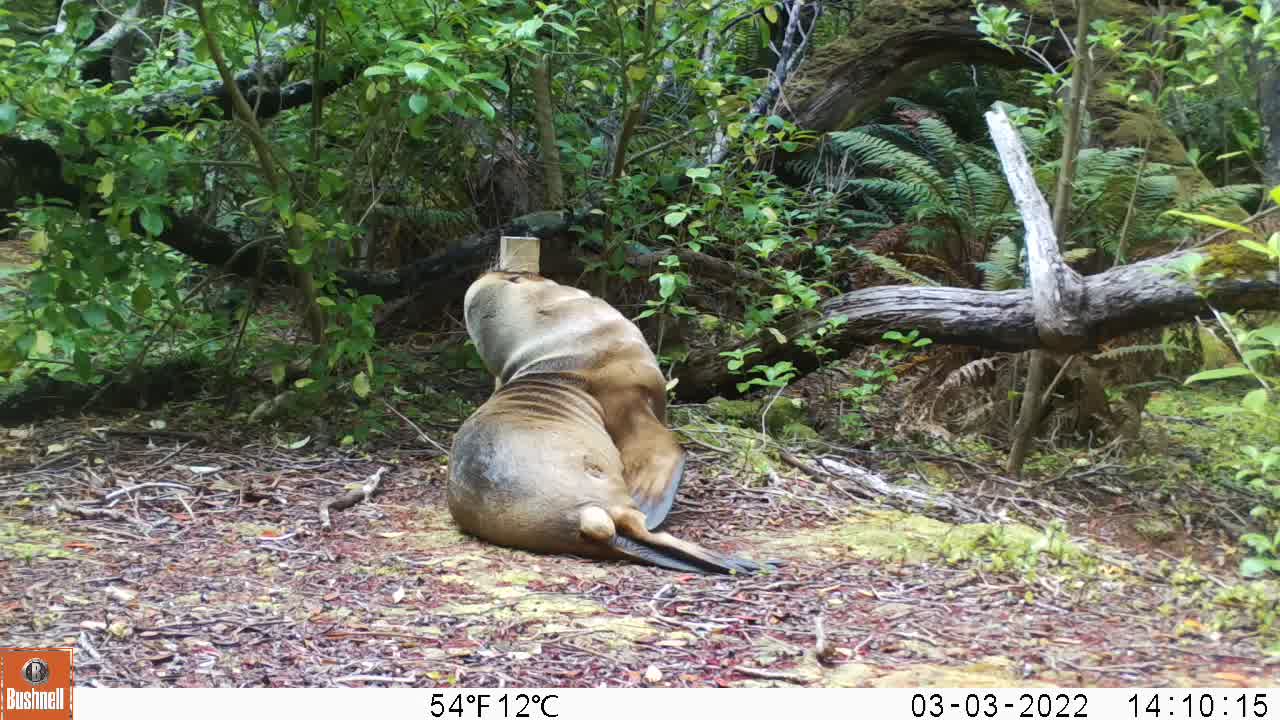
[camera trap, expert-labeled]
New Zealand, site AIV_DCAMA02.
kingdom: Animalia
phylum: Chordata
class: Mammalia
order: Carnivora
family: Otariidae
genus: Phocarctos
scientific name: Phocarctos hookeri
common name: new zealand sea lion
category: sealion